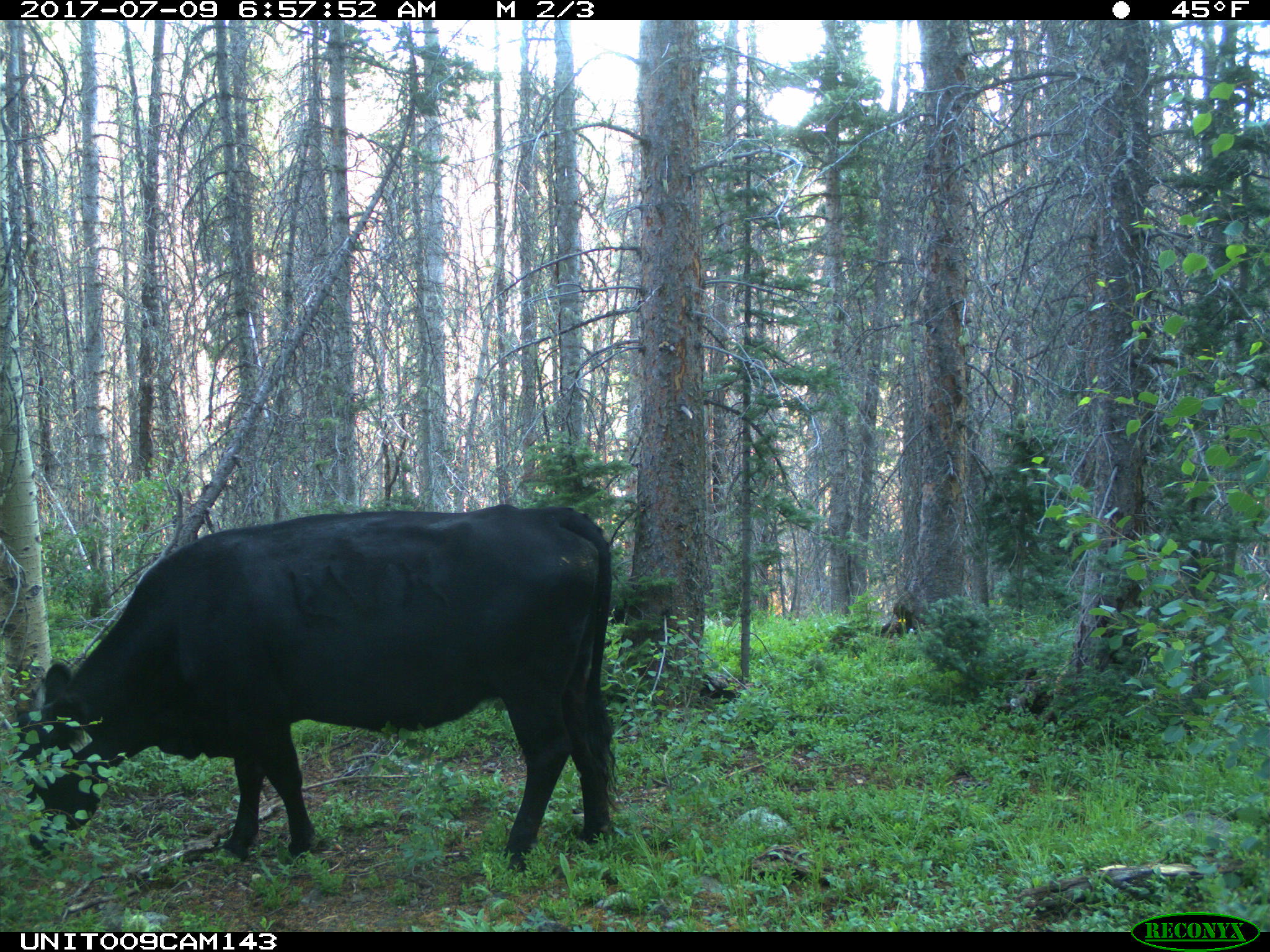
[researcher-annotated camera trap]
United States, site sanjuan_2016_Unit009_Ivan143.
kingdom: Animalia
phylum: Chordata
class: Mammalia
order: Artiodactyla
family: Bovidae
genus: Bos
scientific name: Bos taurus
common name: domestic cow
Bos taurus (domestic cow).